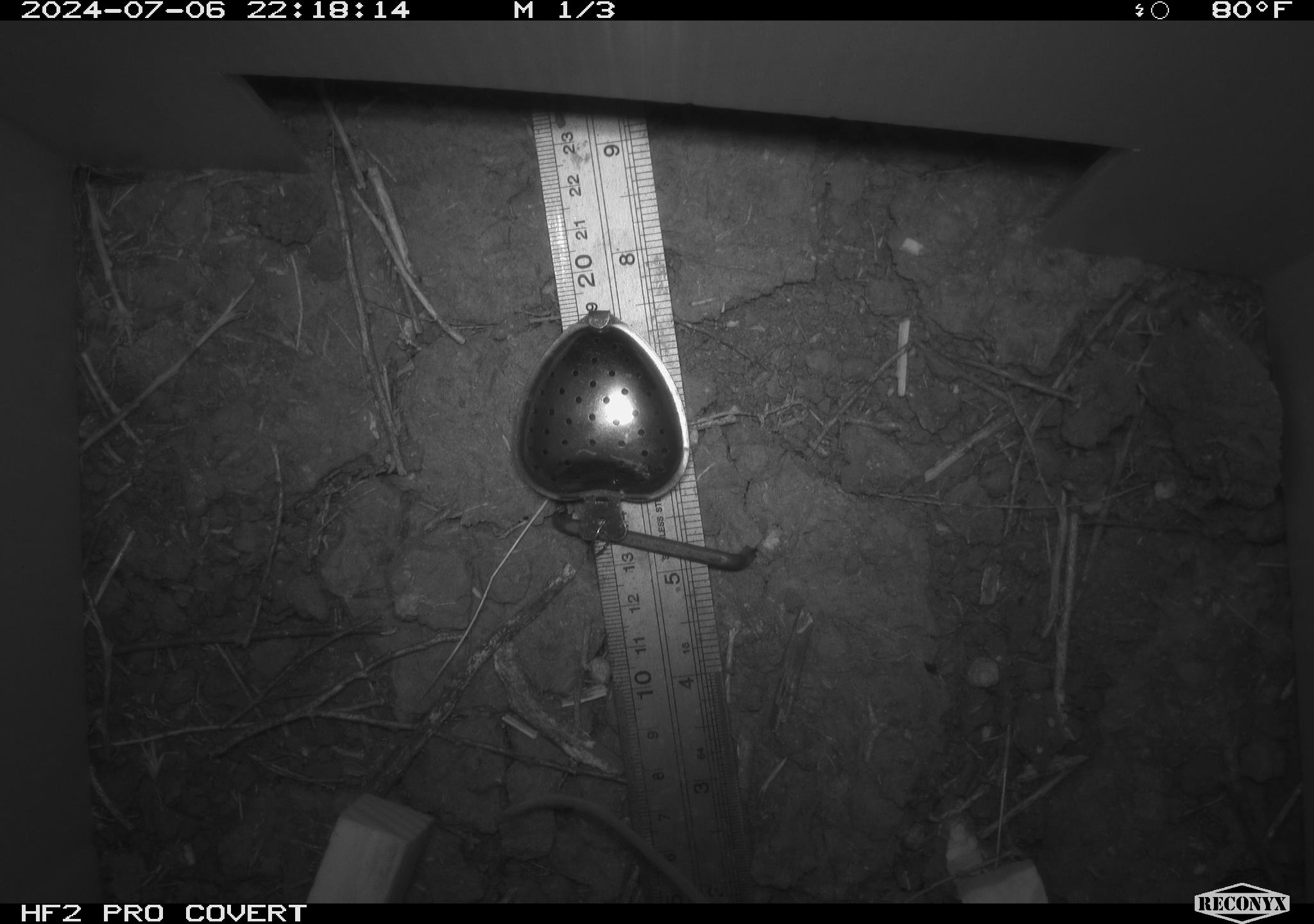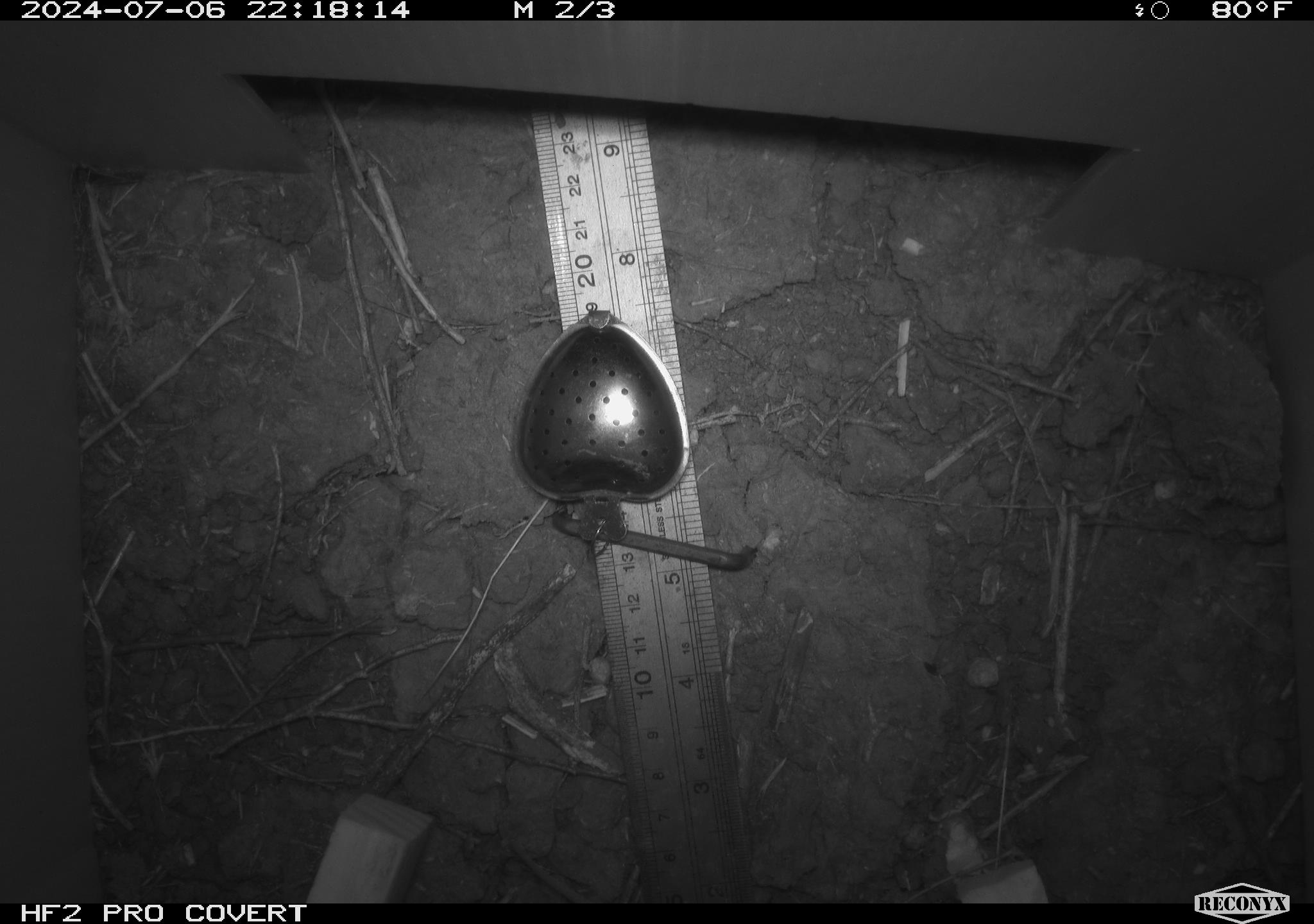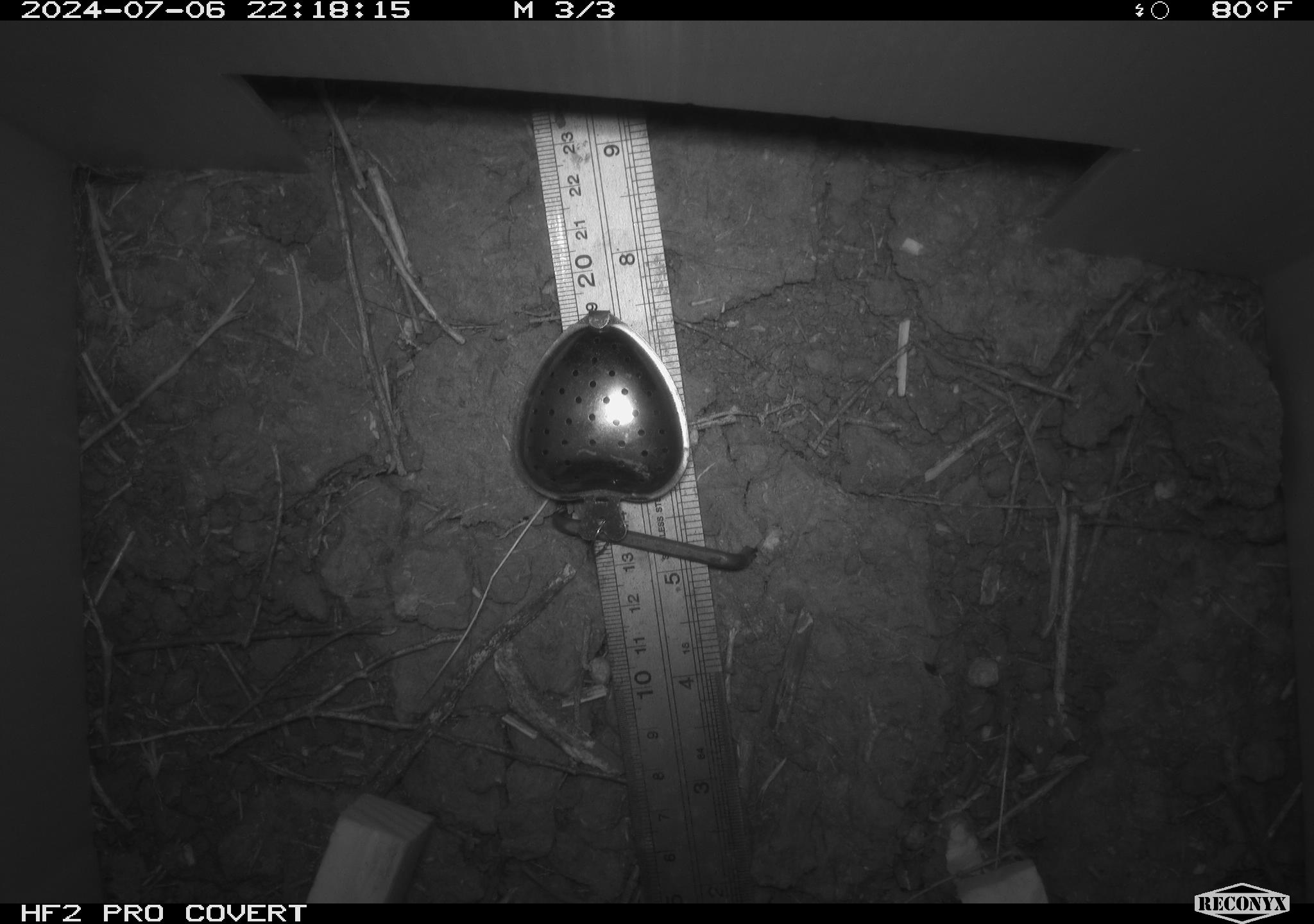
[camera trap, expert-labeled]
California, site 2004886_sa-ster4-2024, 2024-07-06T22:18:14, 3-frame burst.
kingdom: Animalia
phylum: Chordata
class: Mammalia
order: Rodentia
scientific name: Rodentia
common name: mouse species